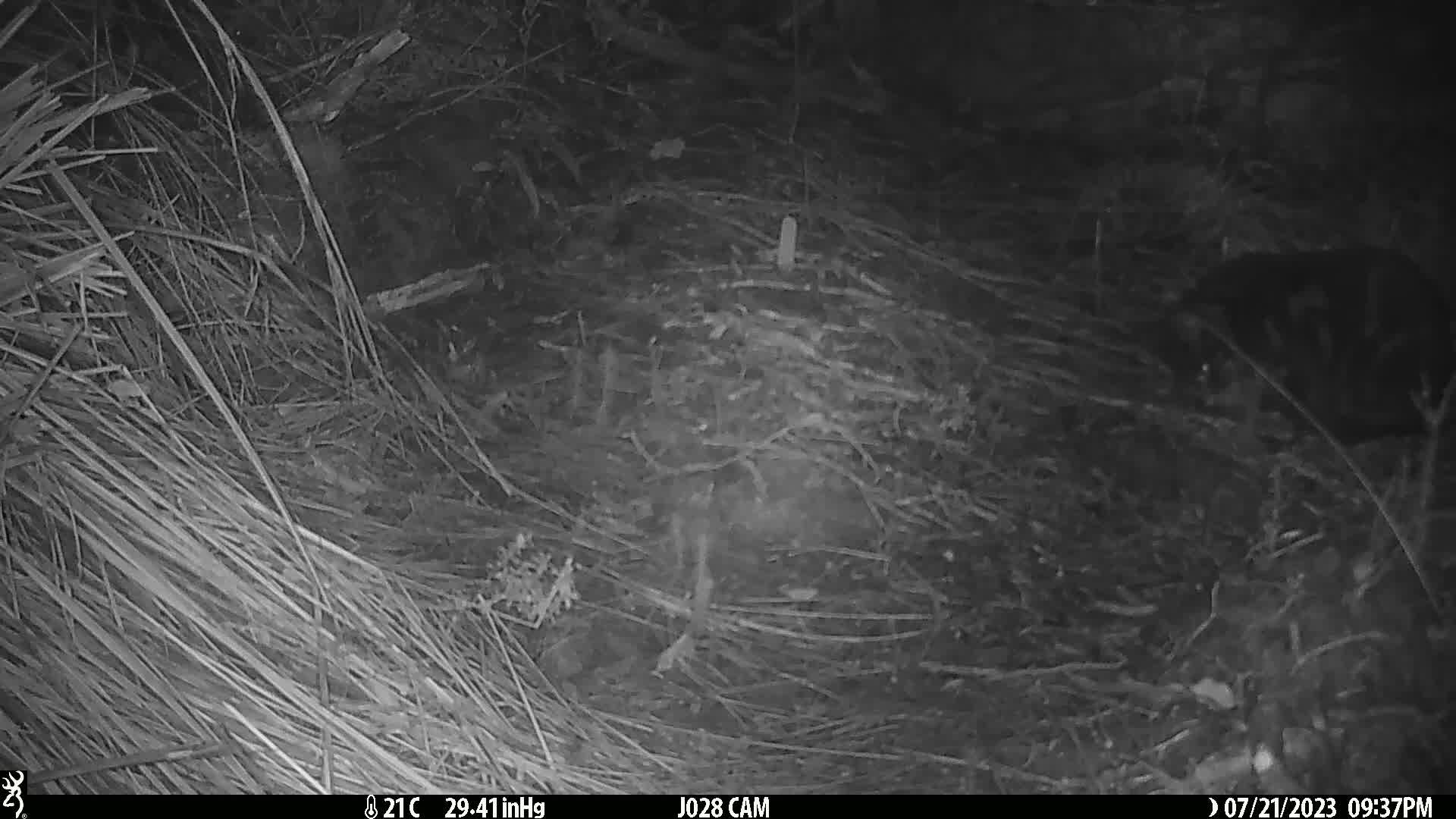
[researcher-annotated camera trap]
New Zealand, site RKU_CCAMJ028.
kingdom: Animalia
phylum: Chordata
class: Mammalia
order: Carnivora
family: Felidae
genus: Felis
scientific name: Felis catus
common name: domestic cat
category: cat